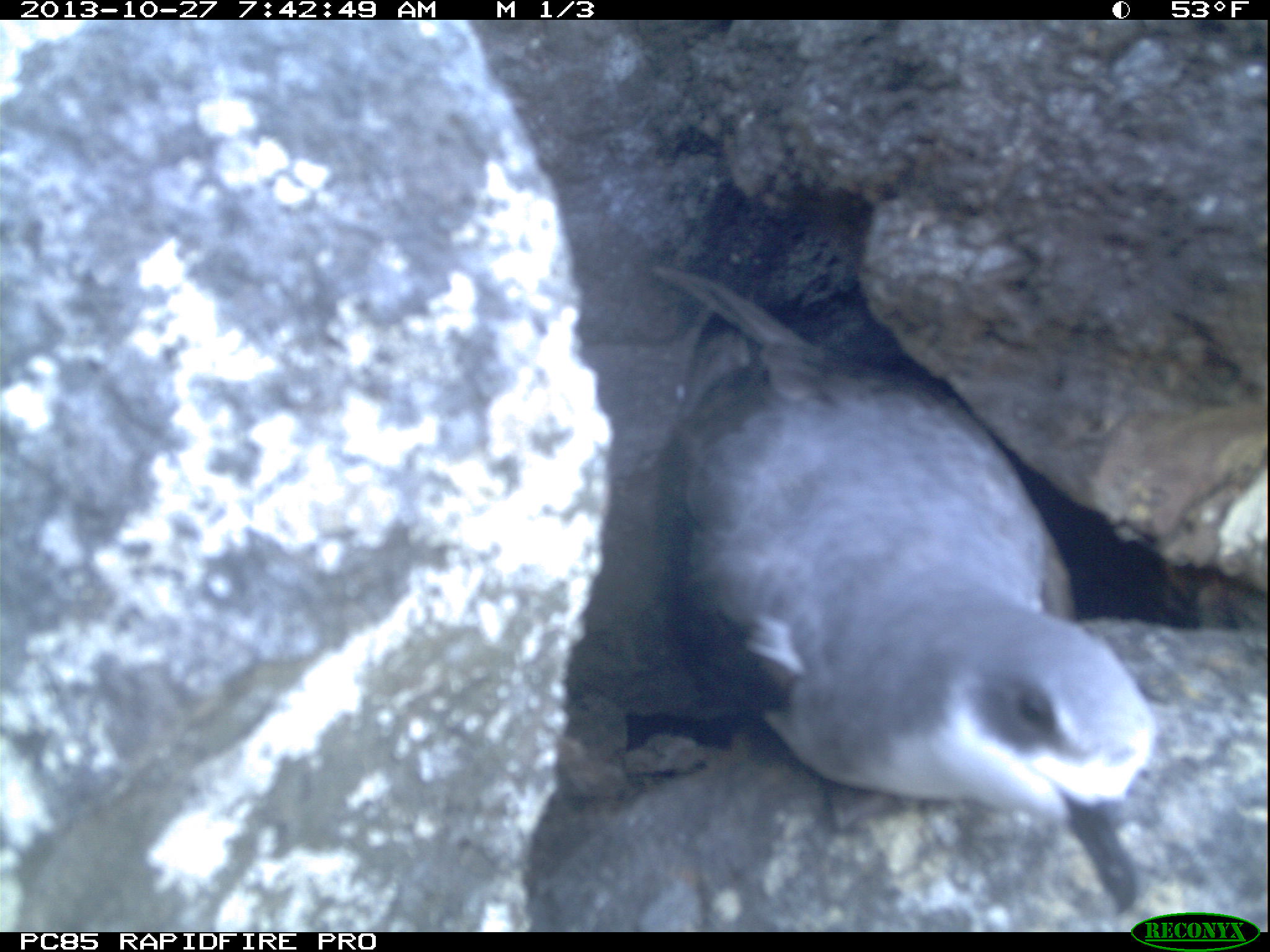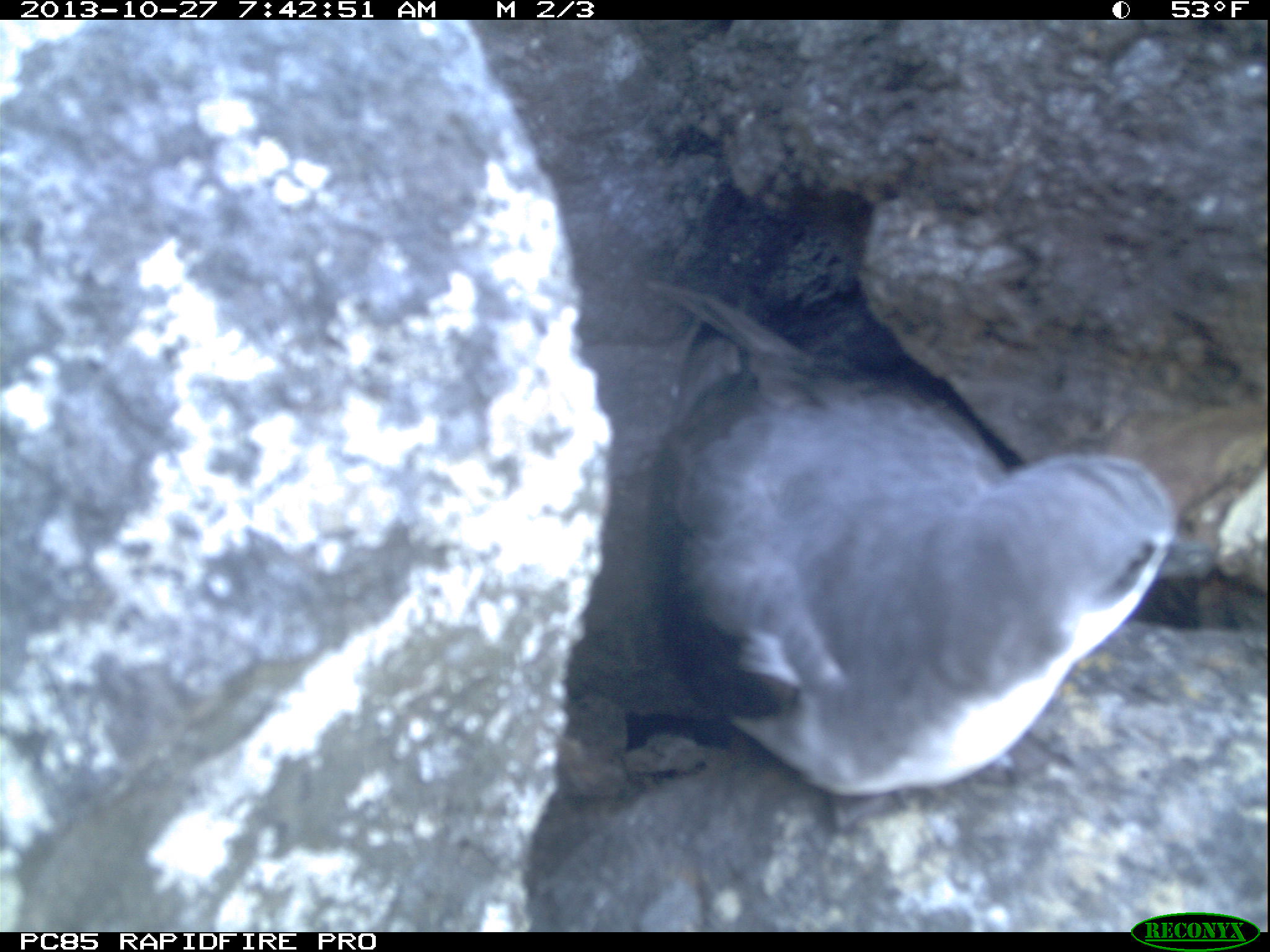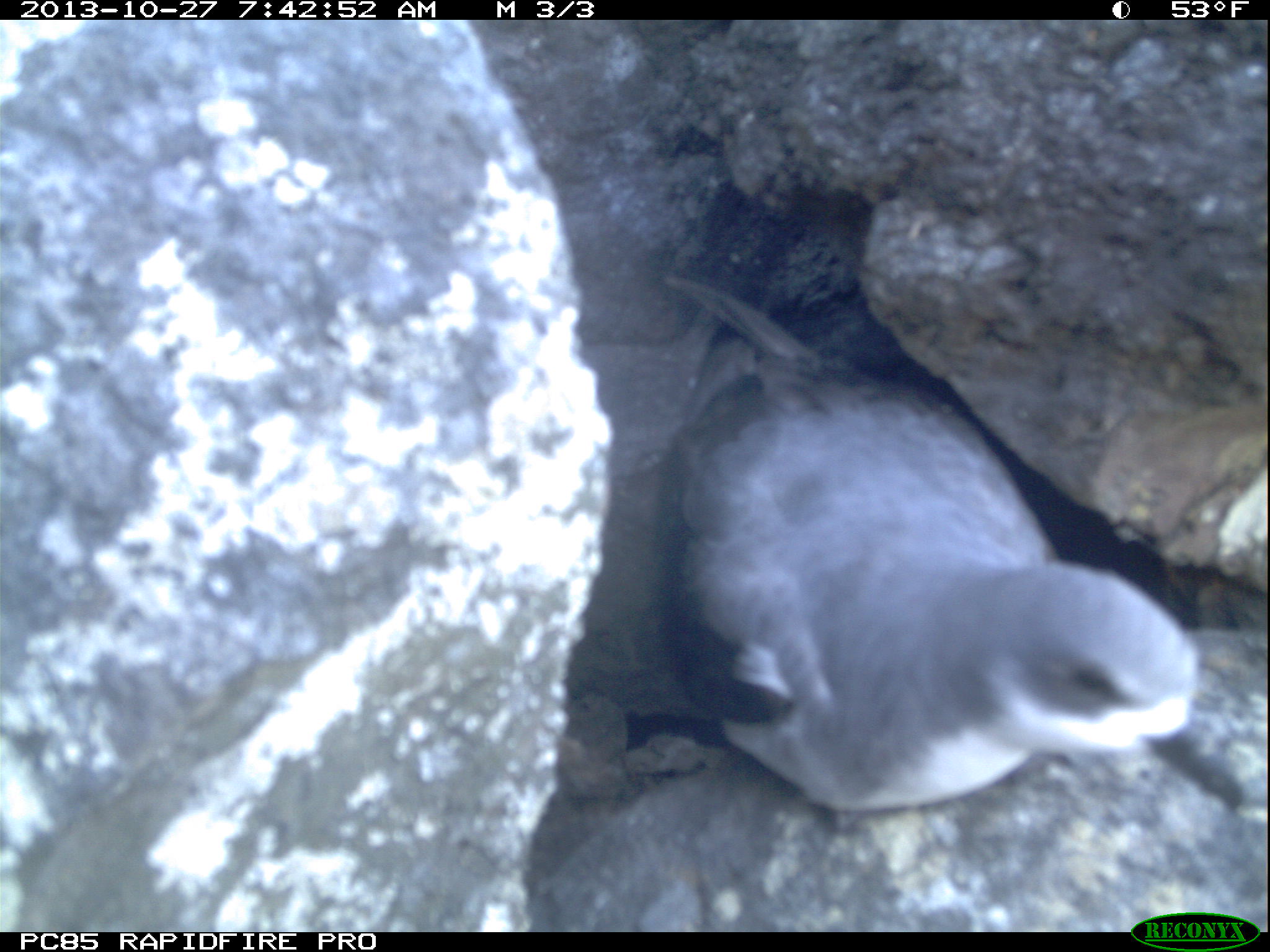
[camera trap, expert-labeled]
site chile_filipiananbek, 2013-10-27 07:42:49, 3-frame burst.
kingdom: Animalia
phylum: Chordata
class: Aves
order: Procellariiformes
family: Procellariidae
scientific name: Procellariidae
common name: petrel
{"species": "petrel (Procellariidae)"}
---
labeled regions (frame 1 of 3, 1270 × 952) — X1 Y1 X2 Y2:
petrel: 549 255 1201 906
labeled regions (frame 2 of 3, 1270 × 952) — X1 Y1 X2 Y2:
petrel: 618 255 1173 828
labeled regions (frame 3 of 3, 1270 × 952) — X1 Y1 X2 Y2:
petrel: 531 264 1241 933